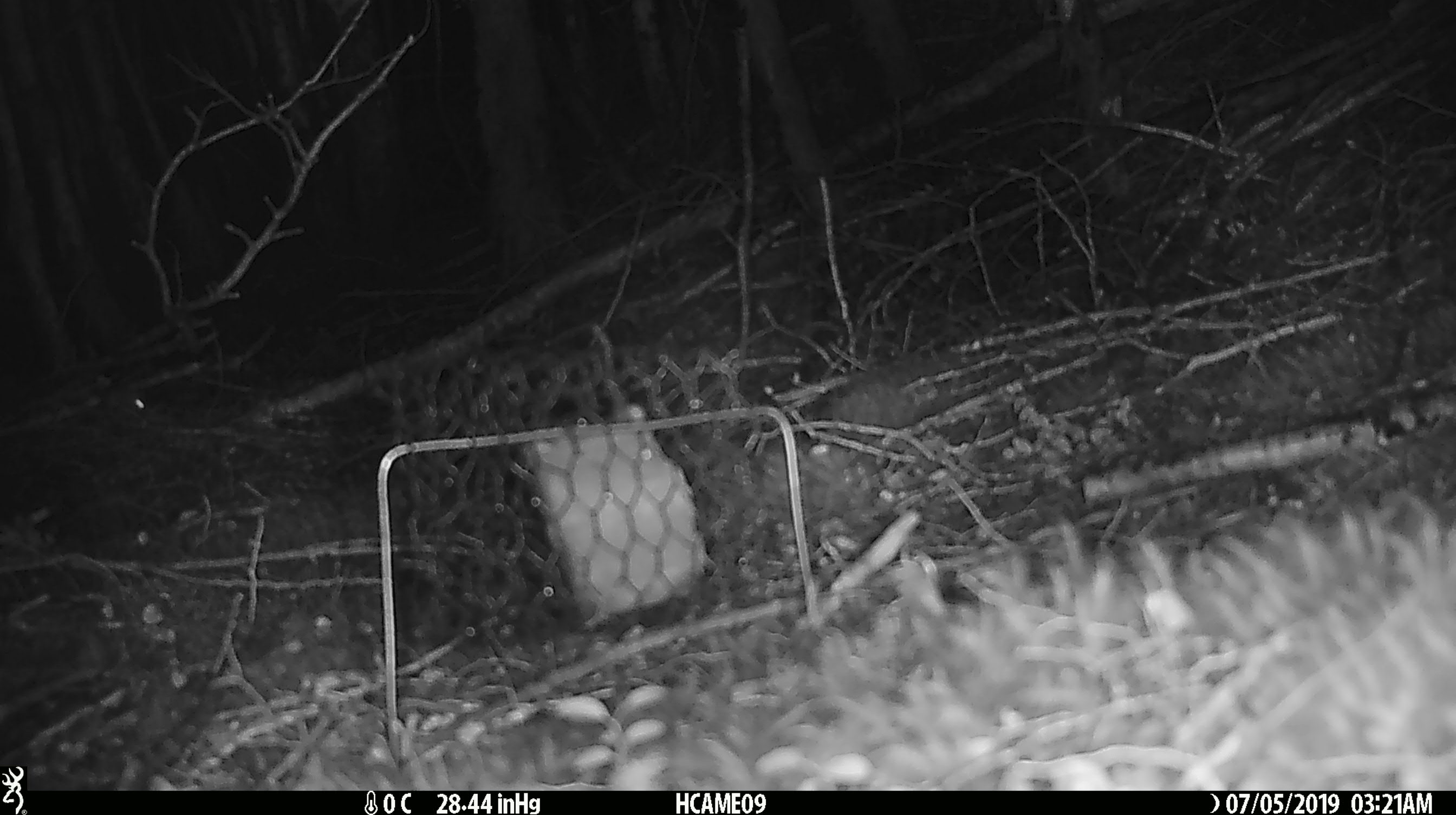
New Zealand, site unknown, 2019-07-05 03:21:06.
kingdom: Animalia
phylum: Chordata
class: Mammalia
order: Rodentia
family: Muridae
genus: Mus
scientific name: Mus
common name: mouse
Mouse (Mus).